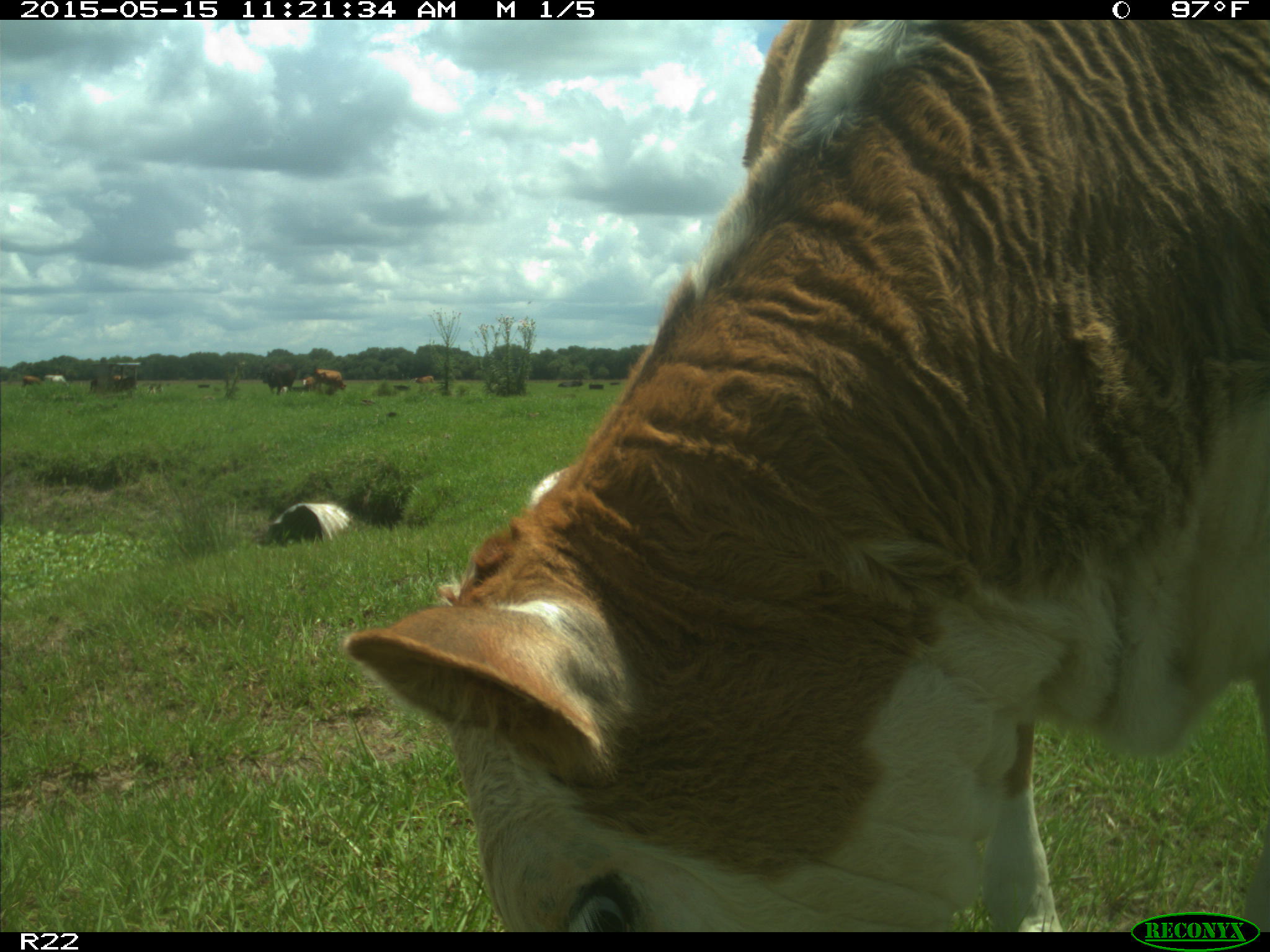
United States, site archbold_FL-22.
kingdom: Animalia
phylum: Chordata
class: Mammalia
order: Artiodactyla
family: Bovidae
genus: Bos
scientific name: Bos taurus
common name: domestic cow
Bos taurus (domestic cow).